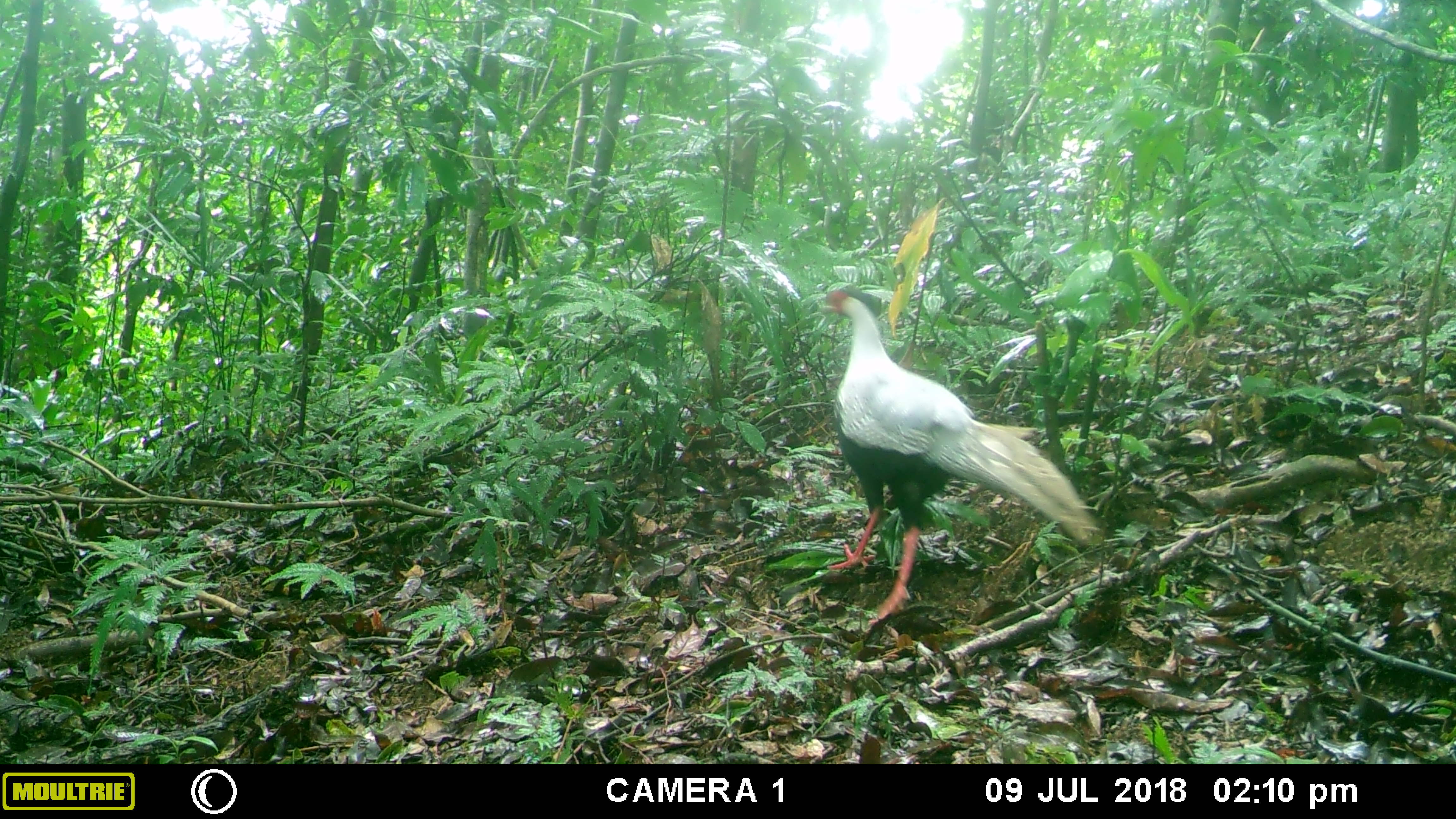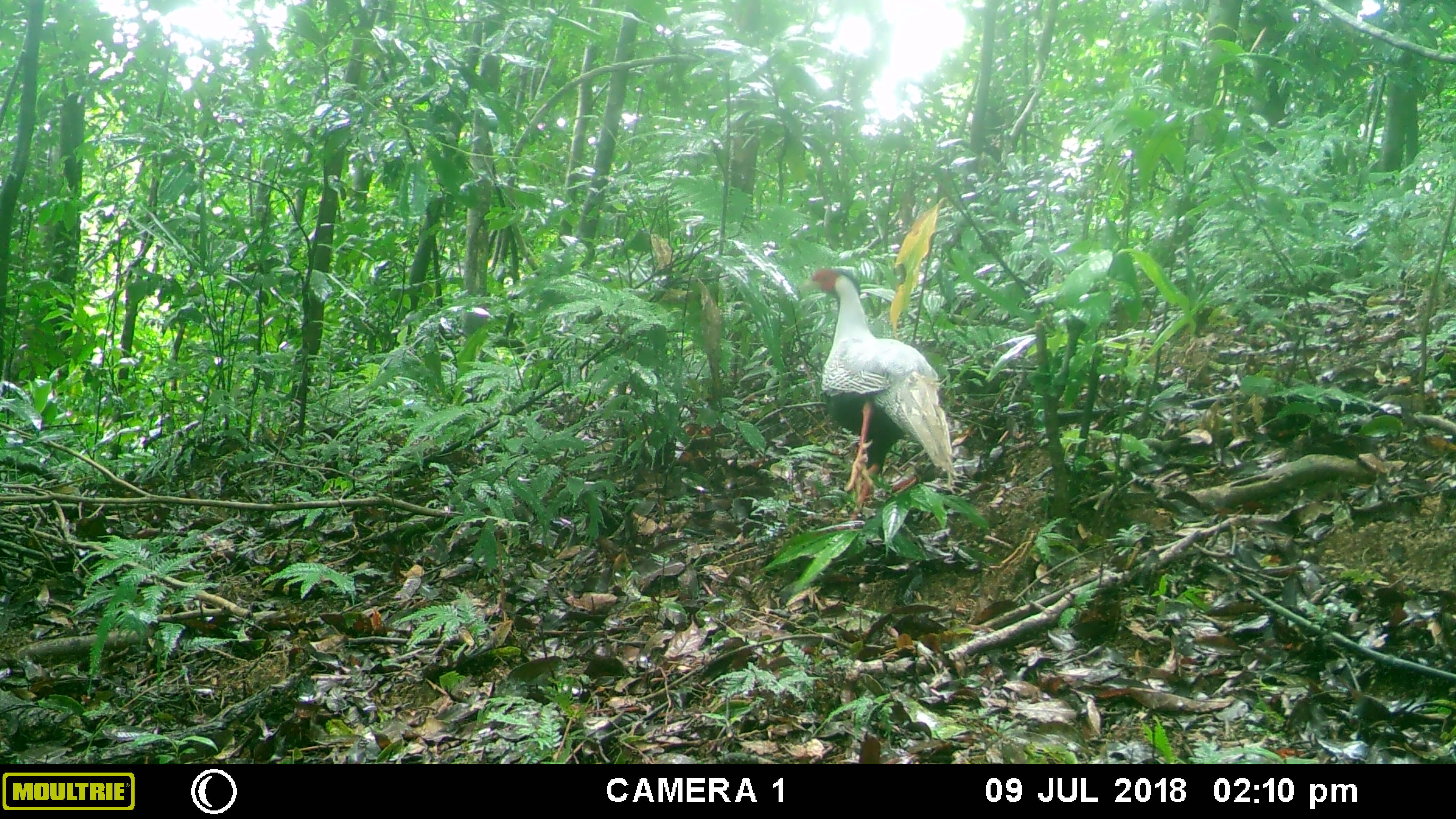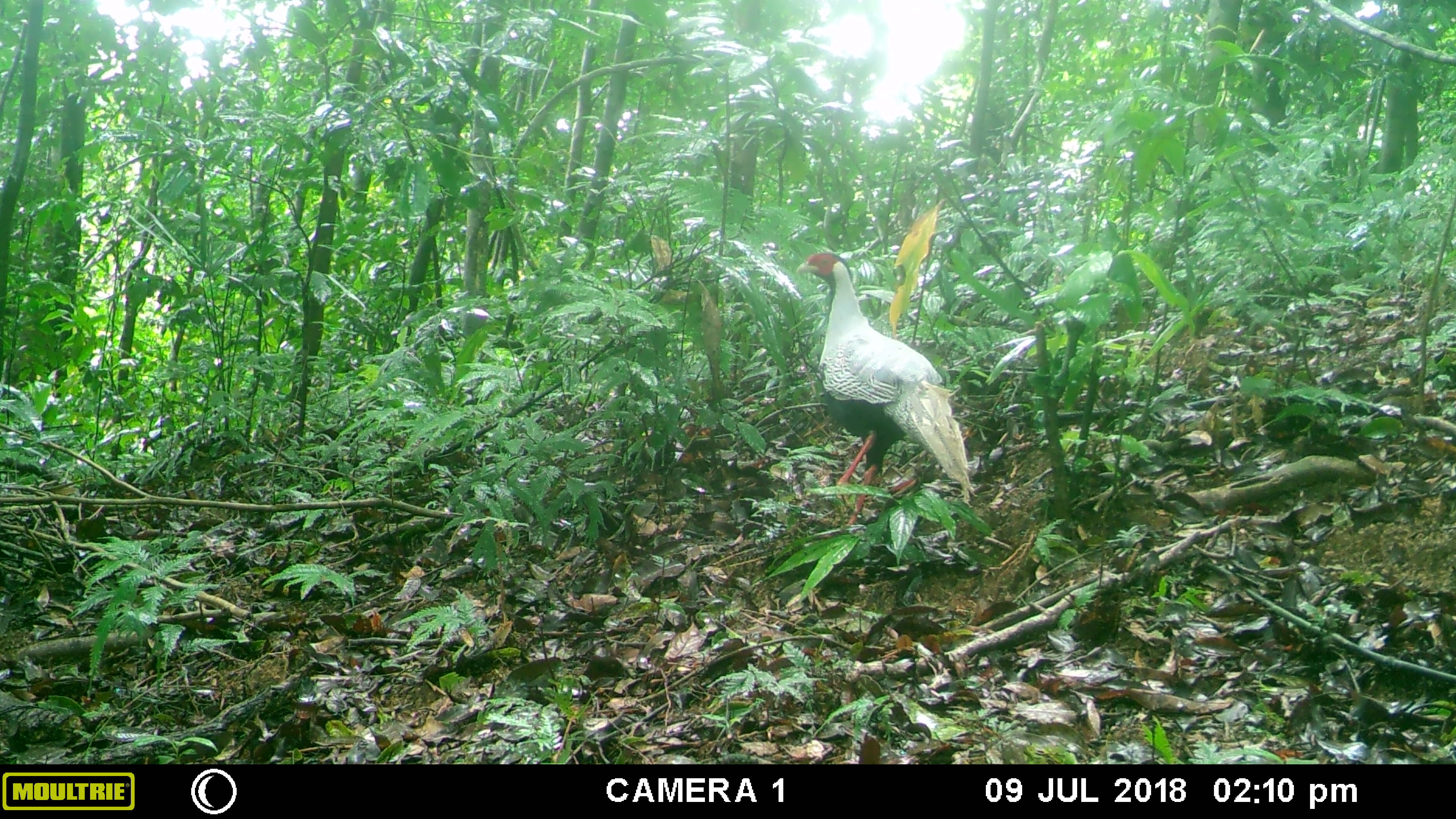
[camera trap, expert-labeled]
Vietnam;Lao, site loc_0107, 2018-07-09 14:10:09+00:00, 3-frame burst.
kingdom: Animalia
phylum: Chordata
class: Aves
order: Galliformes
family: Phasianidae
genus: Lophura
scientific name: Lophura nycthemera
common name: silver pheasant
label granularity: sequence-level